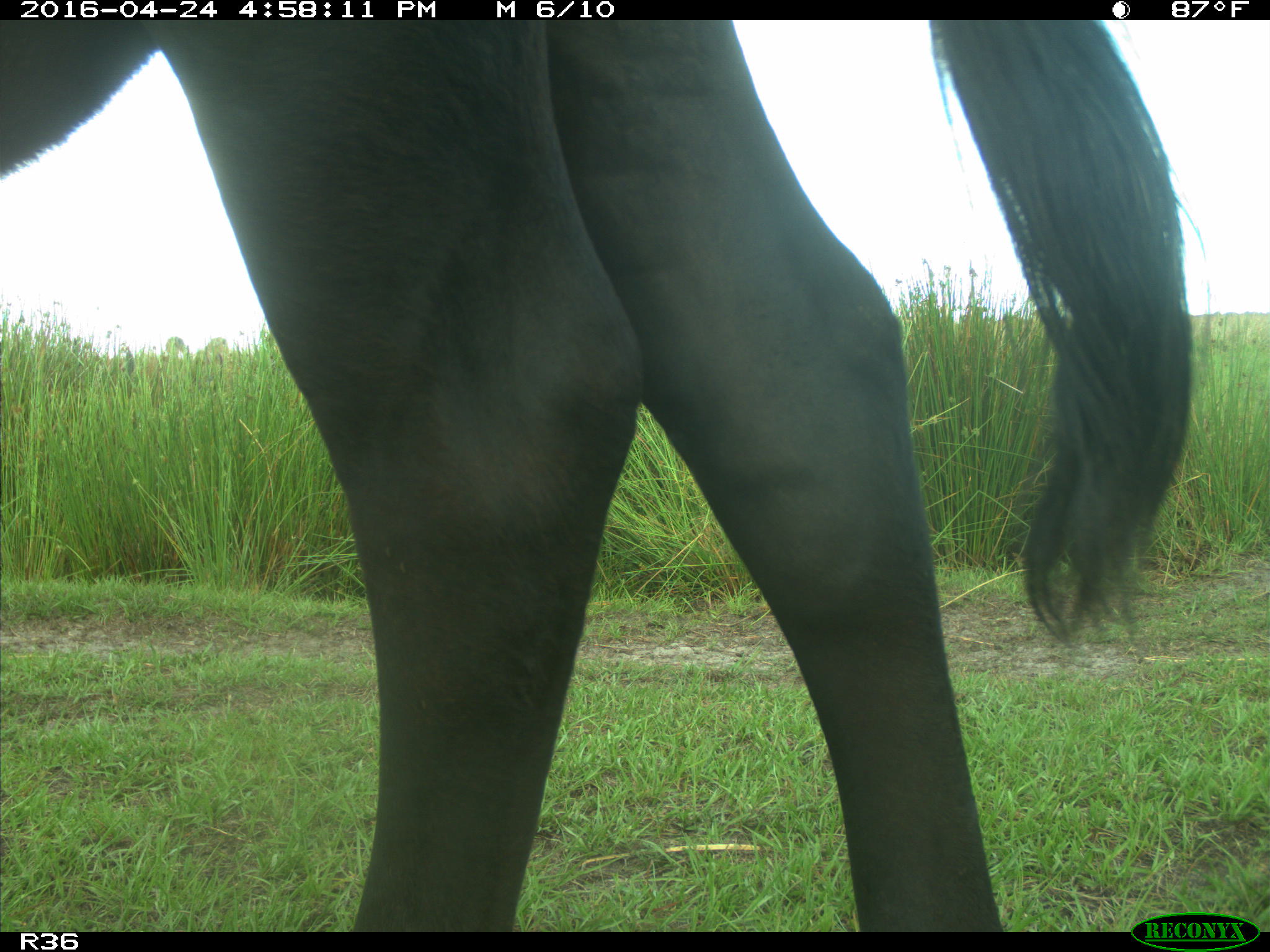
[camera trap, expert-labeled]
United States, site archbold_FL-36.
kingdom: Animalia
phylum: Chordata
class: Mammalia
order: Artiodactyla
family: Bovidae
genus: Bos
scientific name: Bos taurus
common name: domestic cow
Bos taurus (domestic cow).